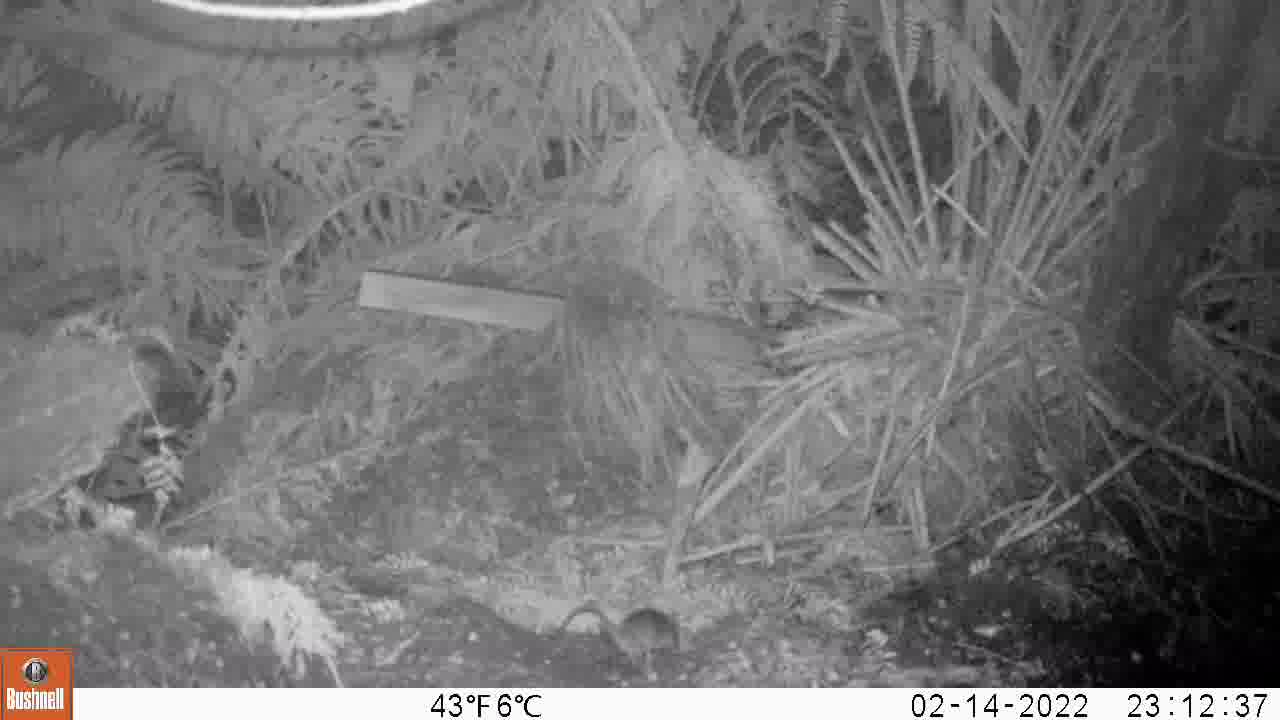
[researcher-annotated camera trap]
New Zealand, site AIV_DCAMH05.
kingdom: Animalia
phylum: Chordata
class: Mammalia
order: Rodentia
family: Muridae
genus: Mus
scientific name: Mus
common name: mouse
Mouse (Mus).